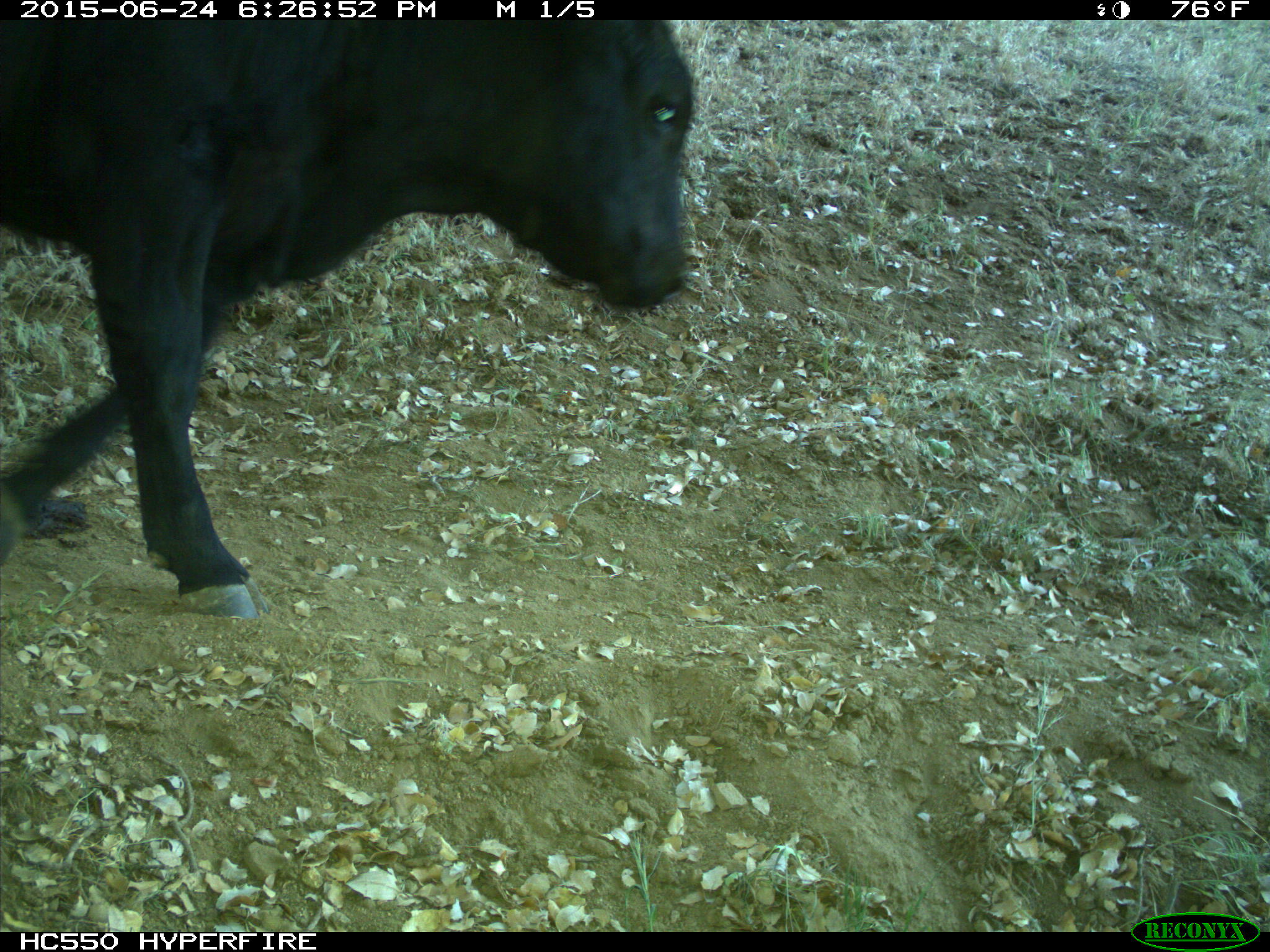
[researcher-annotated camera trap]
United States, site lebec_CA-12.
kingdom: Animalia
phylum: Chordata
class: Mammalia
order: Artiodactyla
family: Bovidae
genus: Bos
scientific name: Bos taurus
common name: domestic cow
Bos taurus (domestic cow).